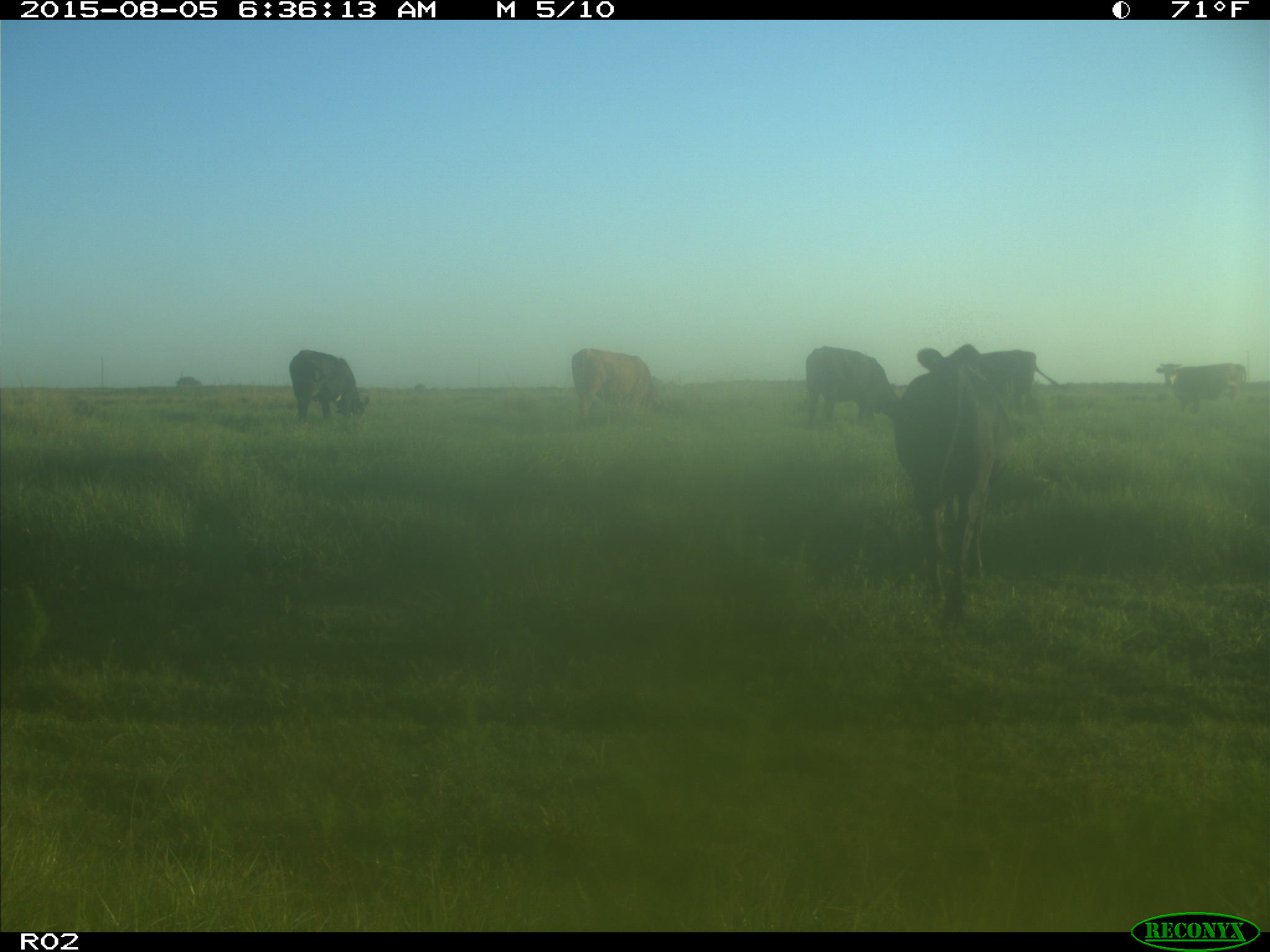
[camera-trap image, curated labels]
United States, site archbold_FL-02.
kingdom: Animalia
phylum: Chordata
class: Mammalia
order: Artiodactyla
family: Bovidae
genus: Bos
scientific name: Bos taurus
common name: domestic cow